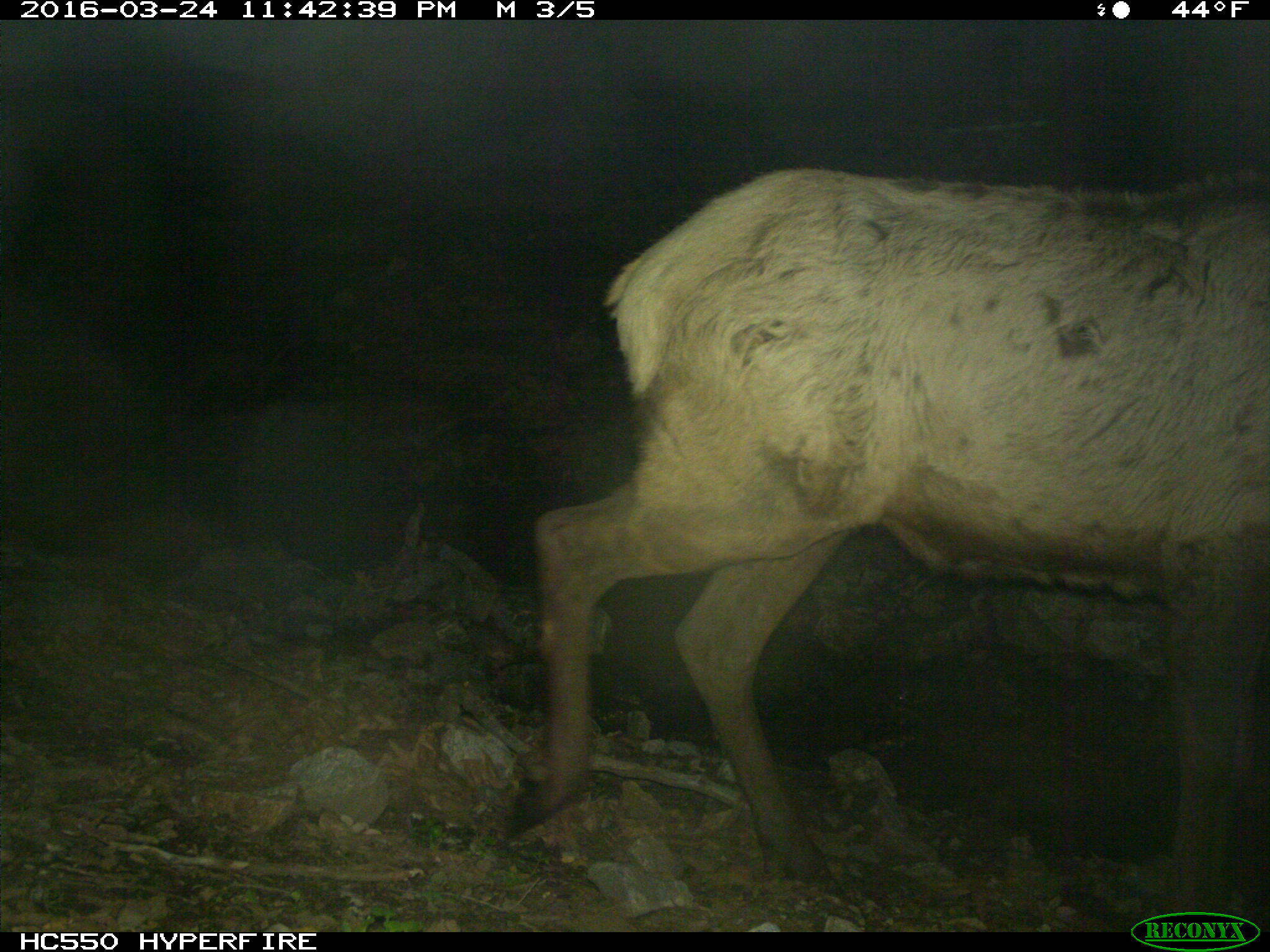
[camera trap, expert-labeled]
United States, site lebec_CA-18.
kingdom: Animalia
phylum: Chordata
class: Mammalia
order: Artiodactyla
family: Cervidae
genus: Cervus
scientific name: Cervus canadensis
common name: elk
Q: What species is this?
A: Cervus canadensis (elk).